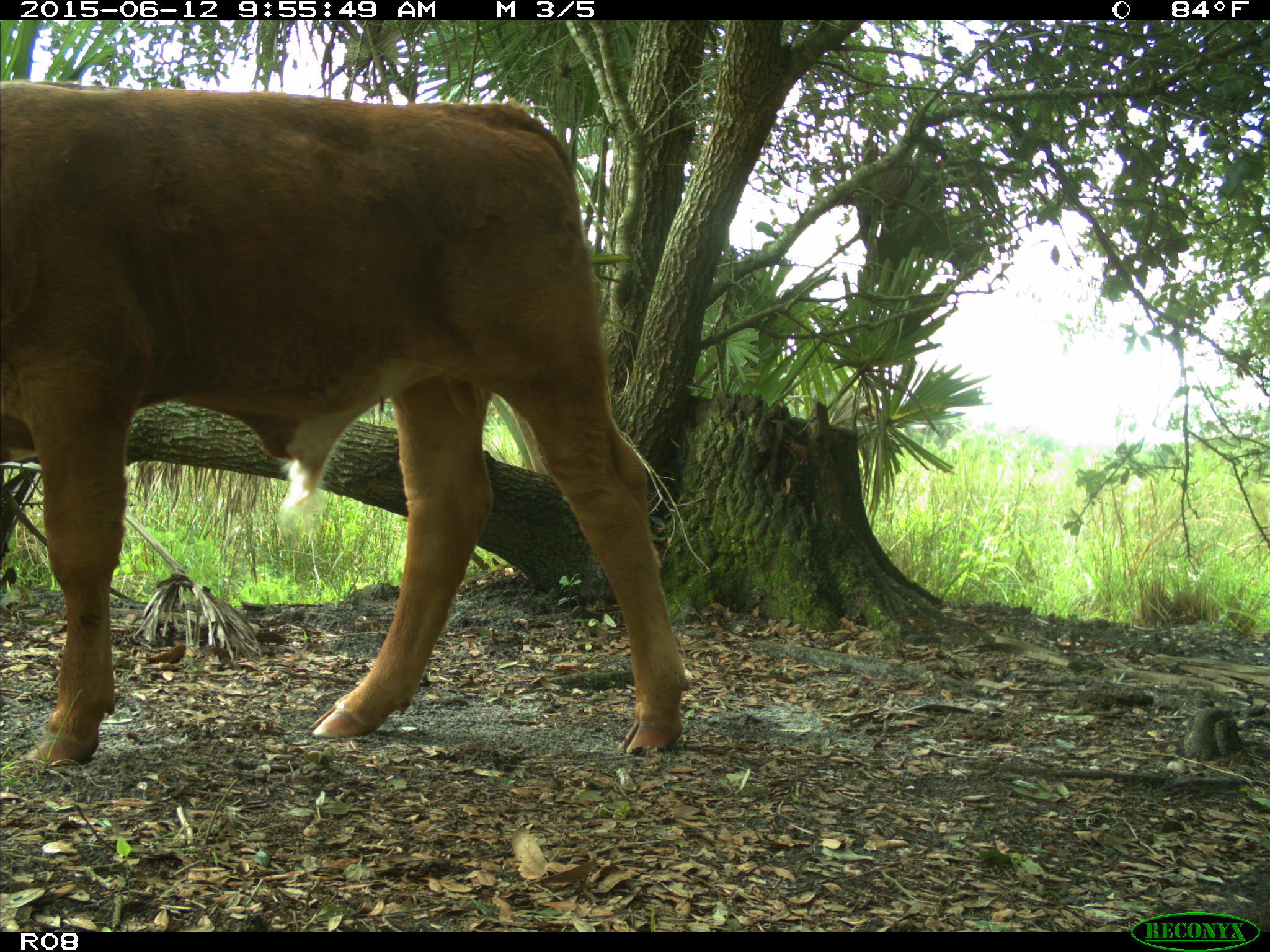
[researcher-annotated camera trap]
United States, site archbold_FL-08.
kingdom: Animalia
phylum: Chordata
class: Mammalia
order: Artiodactyla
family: Bovidae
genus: Bos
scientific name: Bos taurus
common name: domestic cow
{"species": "Bos taurus (domestic cow)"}